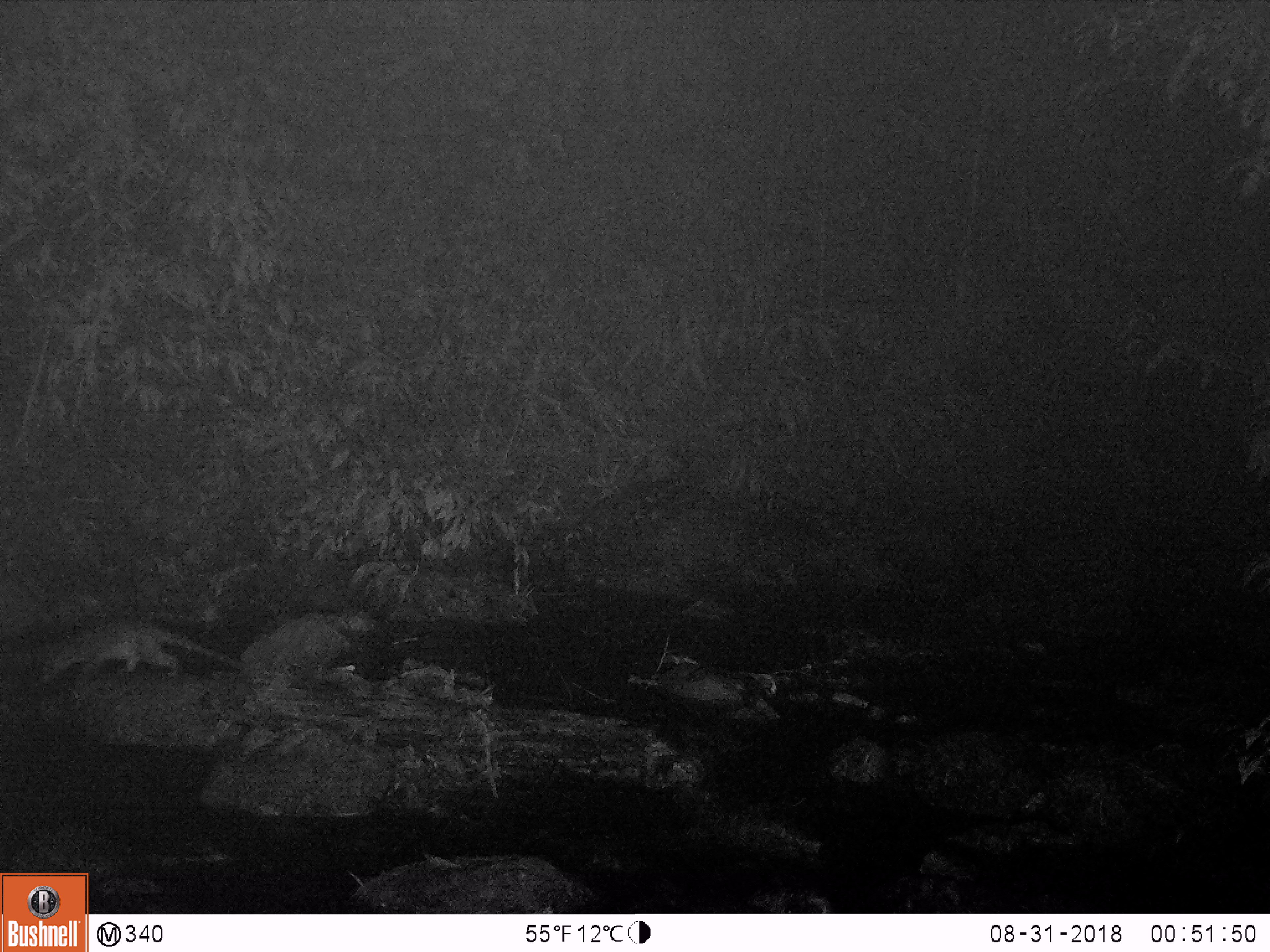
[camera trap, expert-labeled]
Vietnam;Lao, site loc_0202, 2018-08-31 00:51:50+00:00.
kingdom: Animalia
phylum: Chordata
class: Mammalia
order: Carnivora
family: Viverridae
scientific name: Paradoxurinae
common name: palm civet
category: unidentified palm civet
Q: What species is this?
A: Unidentified palm civet (palm civet) (Paradoxurinae).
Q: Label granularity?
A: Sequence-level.